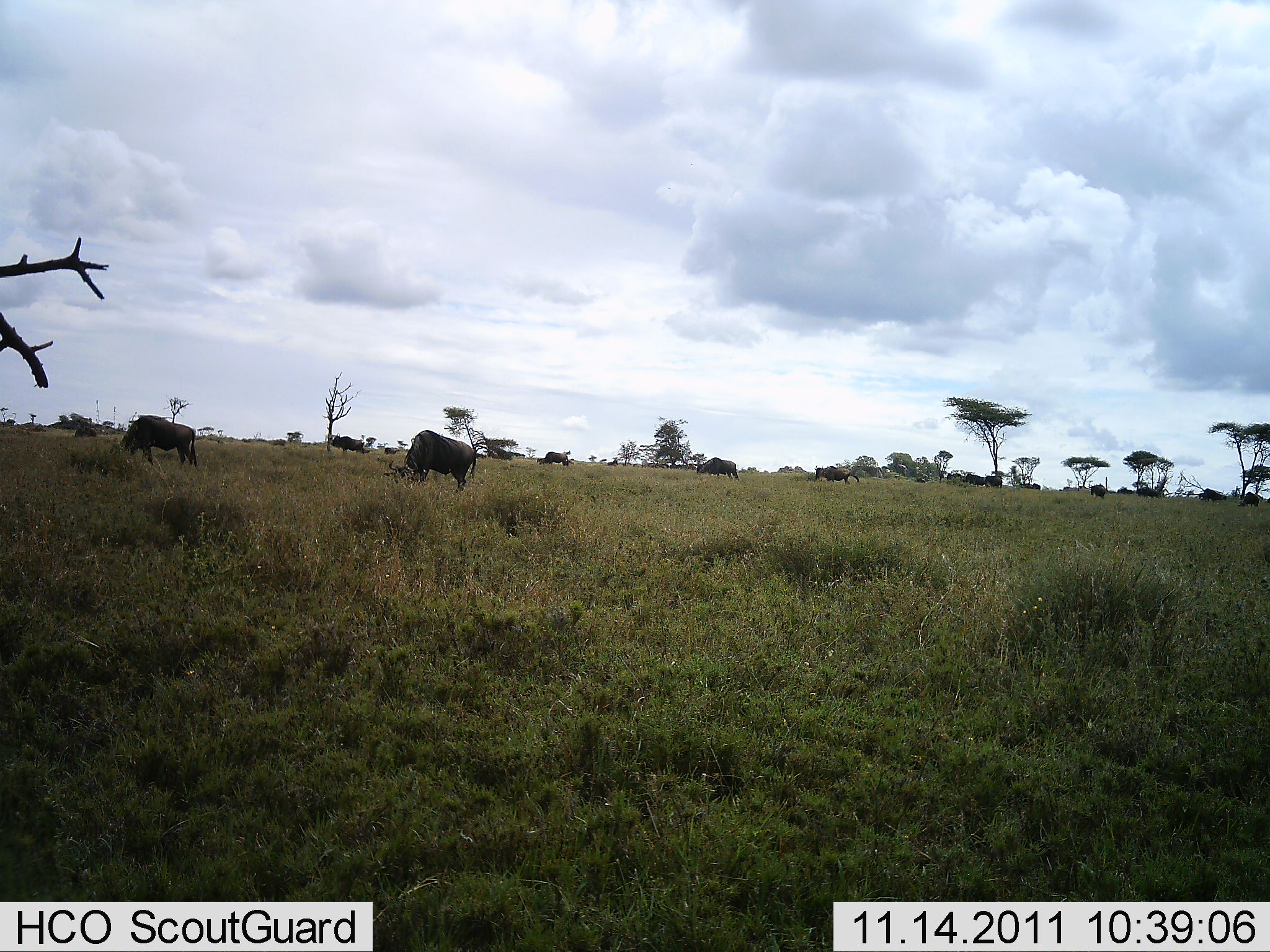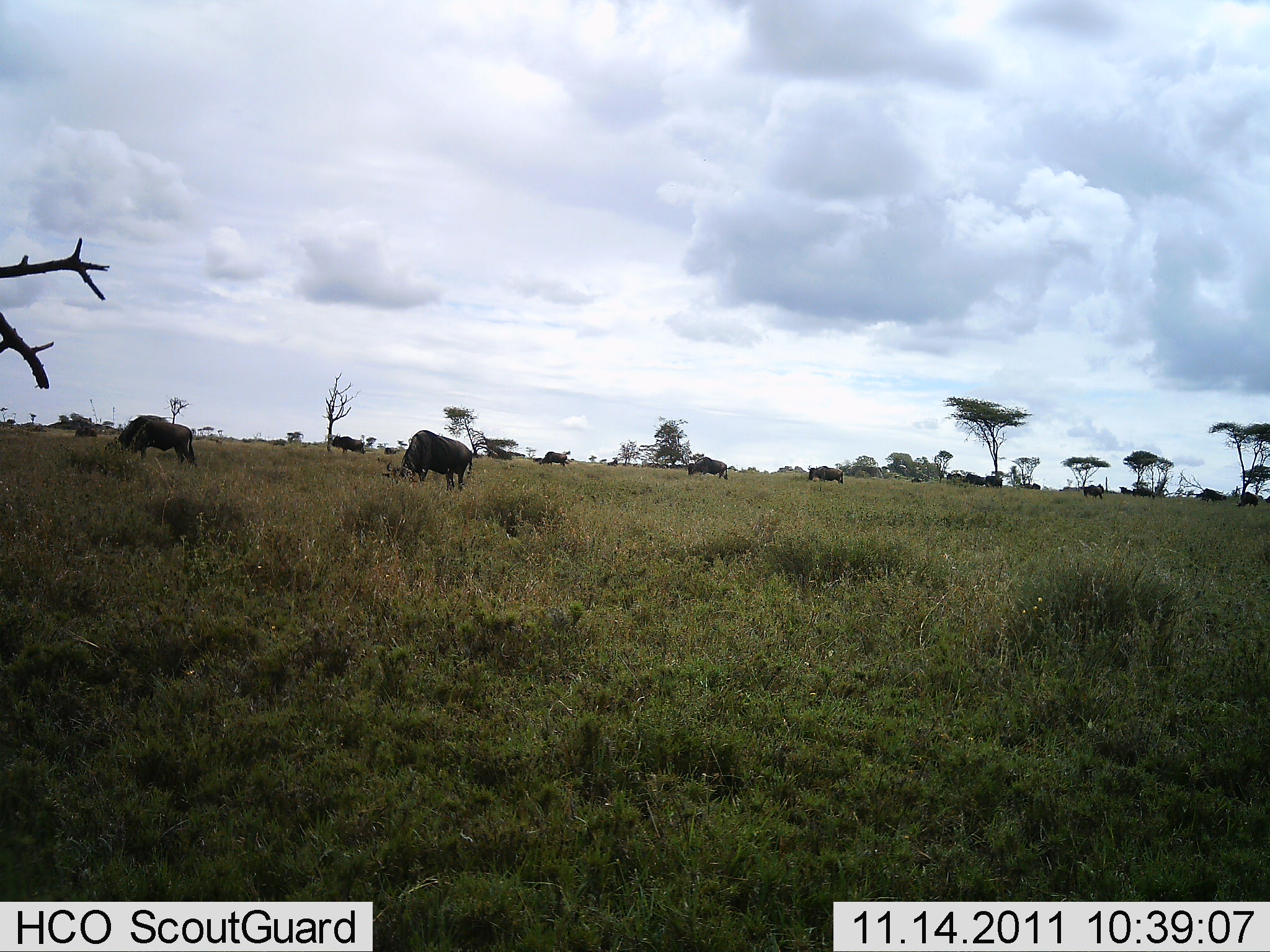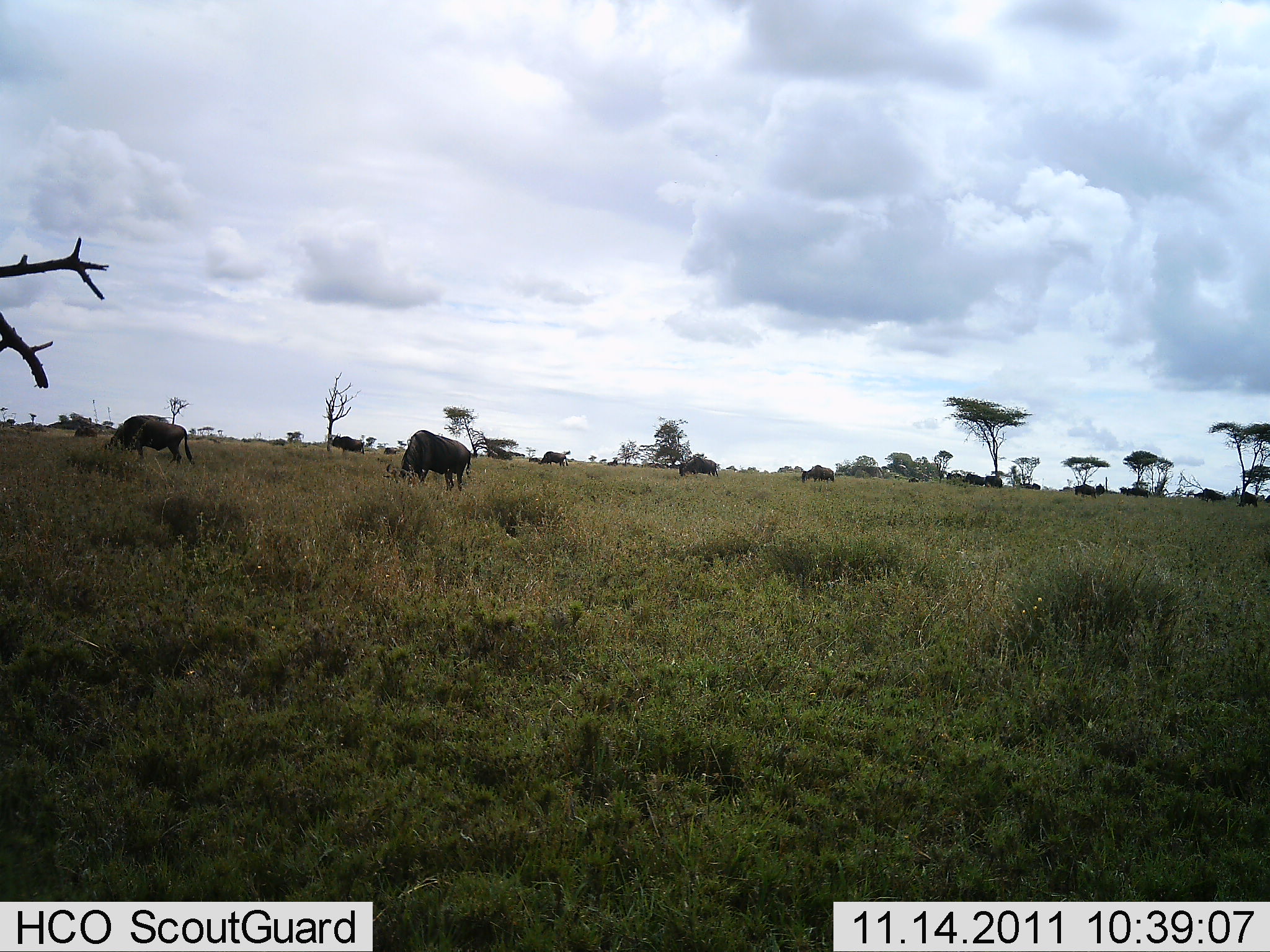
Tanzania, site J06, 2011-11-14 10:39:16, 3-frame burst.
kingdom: Animalia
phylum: Chordata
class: Mammalia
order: Artiodactyla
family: Bovidae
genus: Connochaetes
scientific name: Connochaetes taurinus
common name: blue wildebeest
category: wildebeest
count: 11-50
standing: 17%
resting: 0%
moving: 56%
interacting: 0%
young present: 0%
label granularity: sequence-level